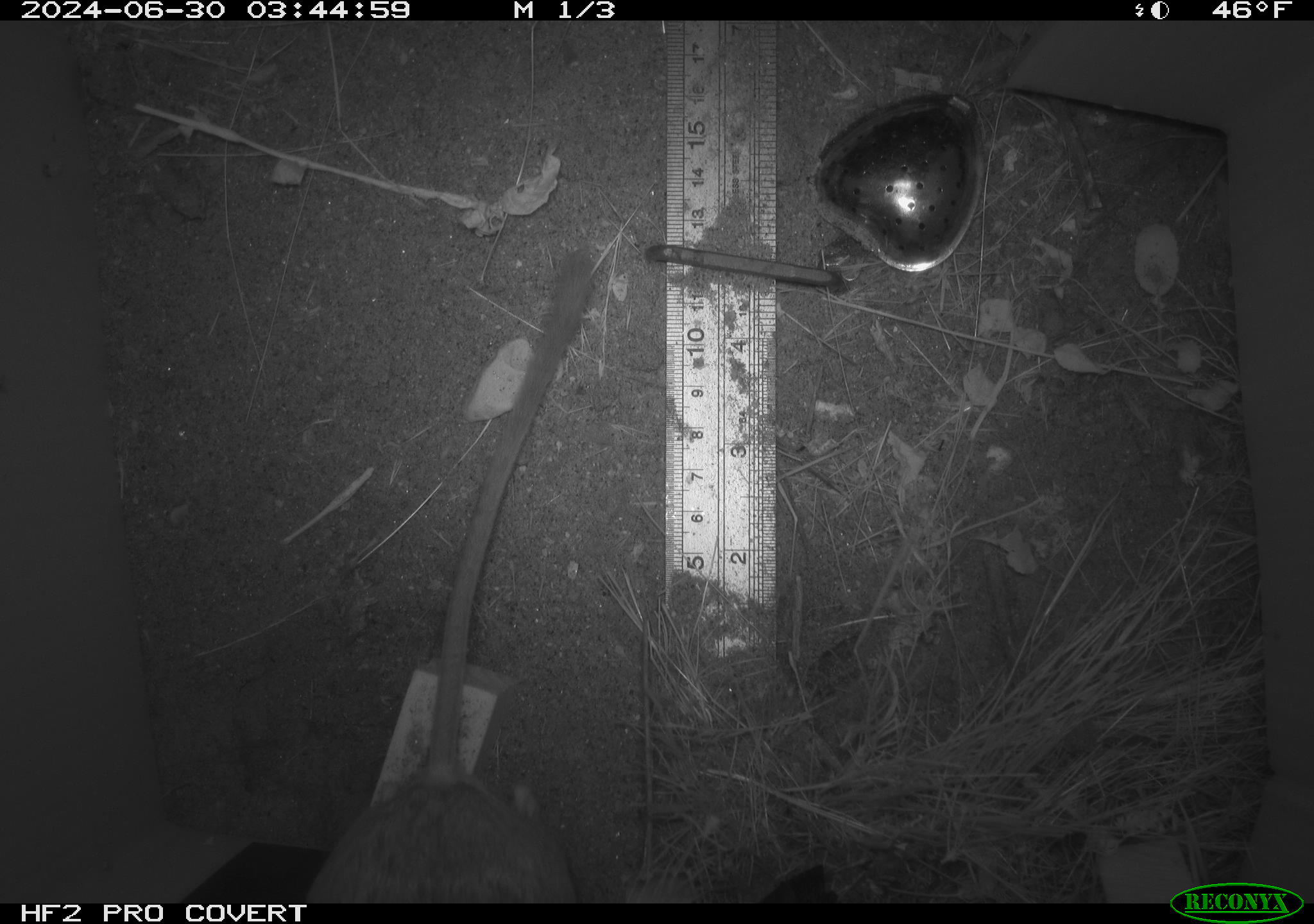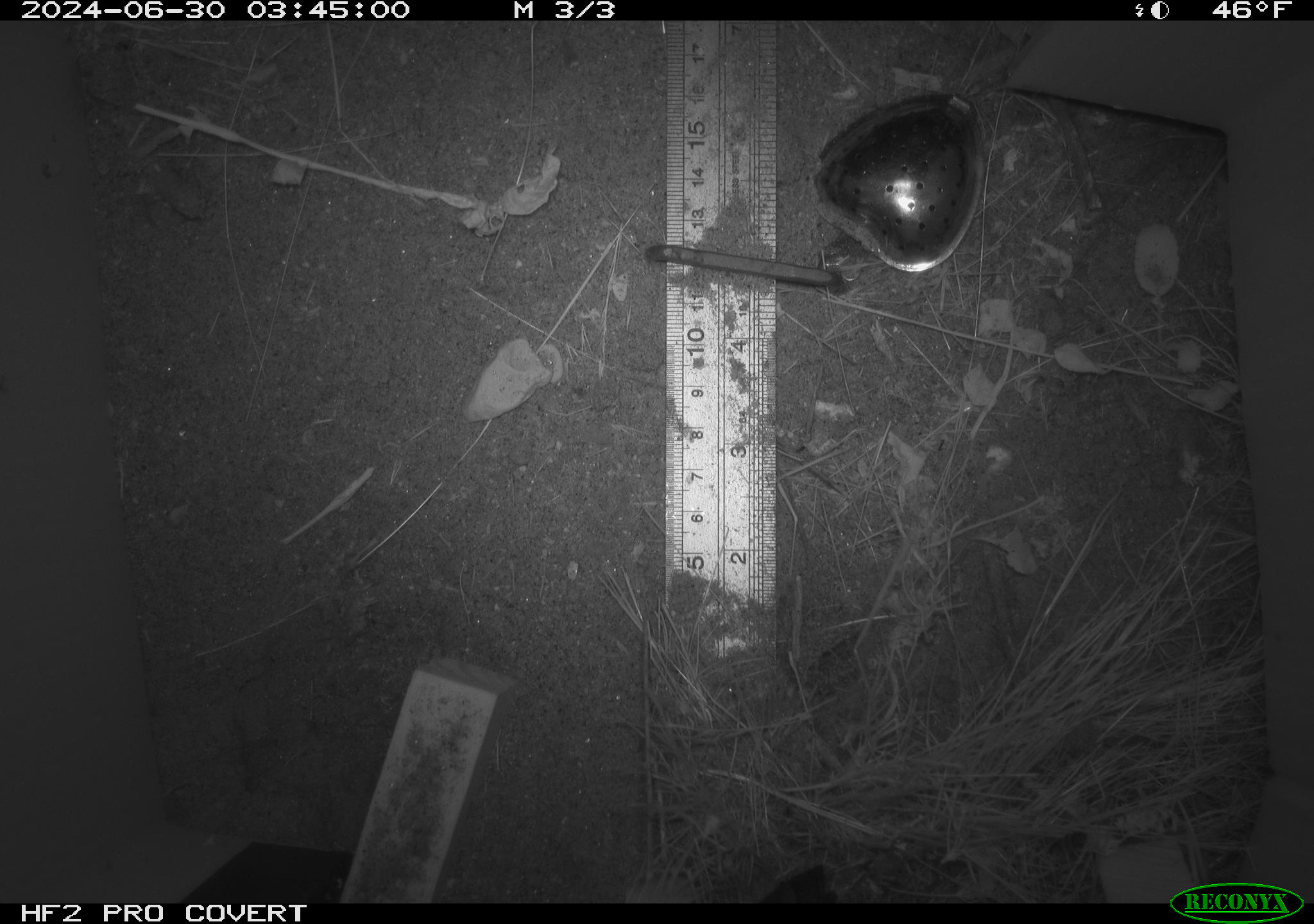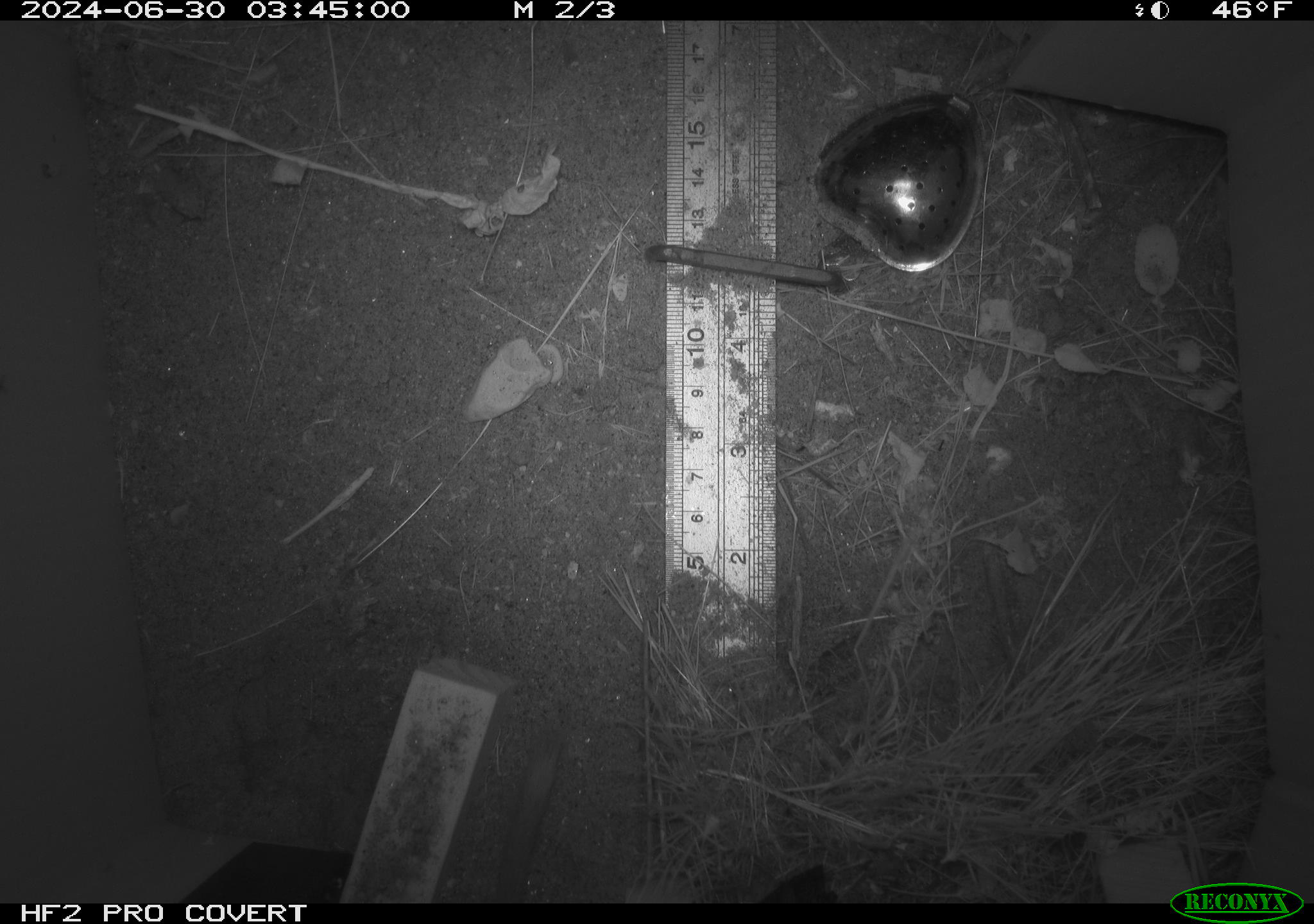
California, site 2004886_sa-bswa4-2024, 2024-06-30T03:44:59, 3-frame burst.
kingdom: Animalia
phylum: Chordata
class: Mammalia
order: Rodentia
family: Heteromyidae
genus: Dipodomys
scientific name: Dipodomys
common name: kangaroo rats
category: dipodomys species